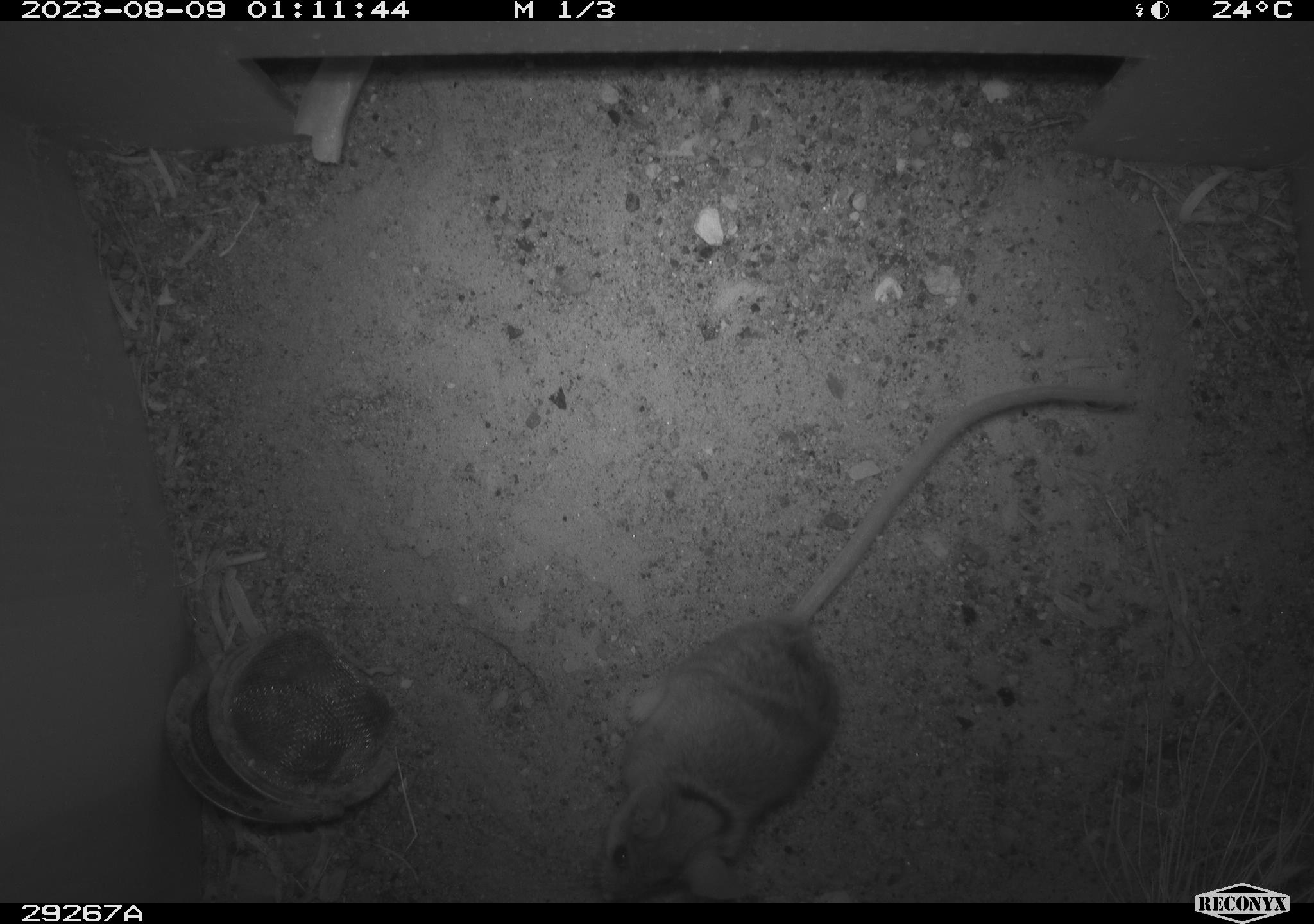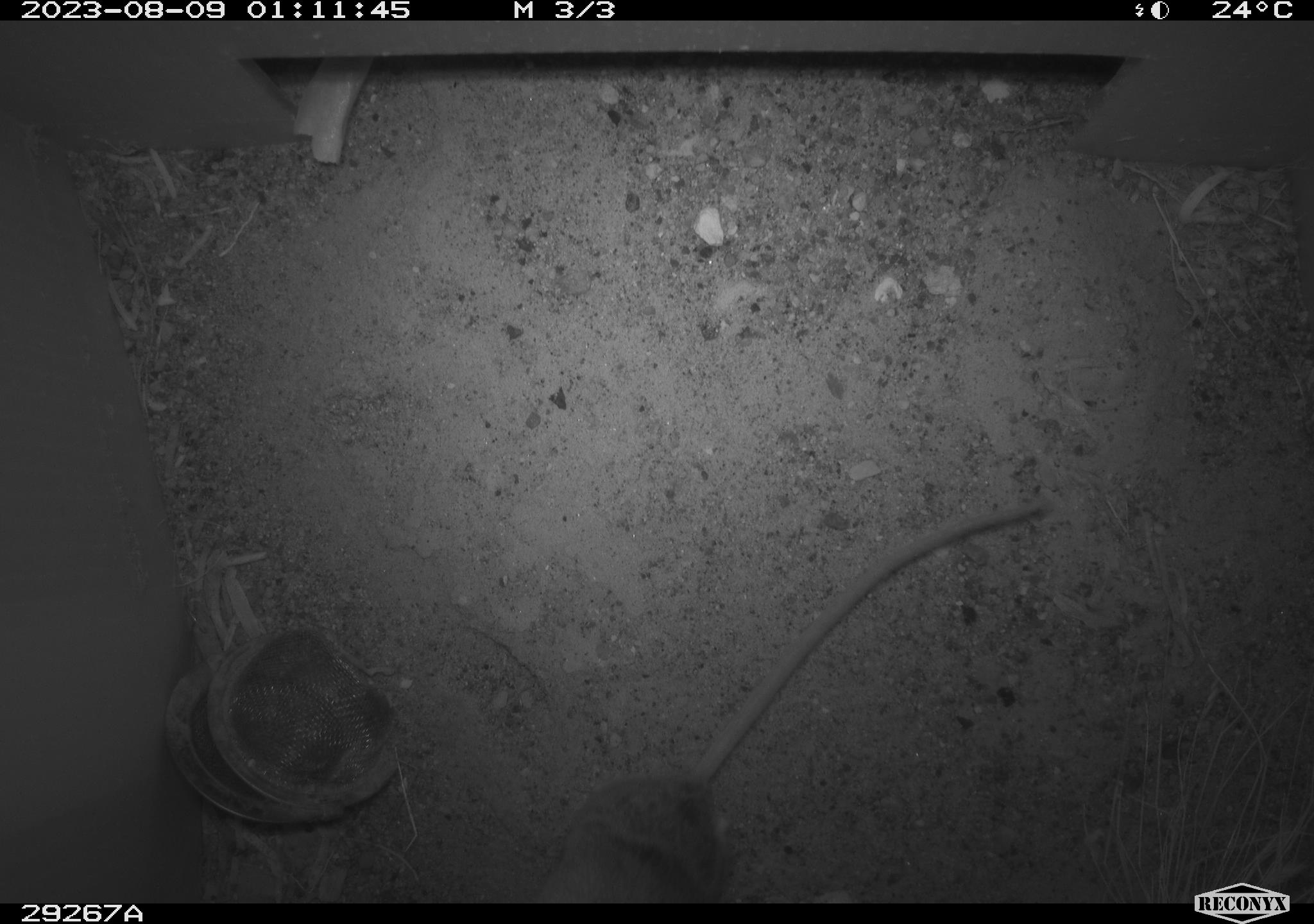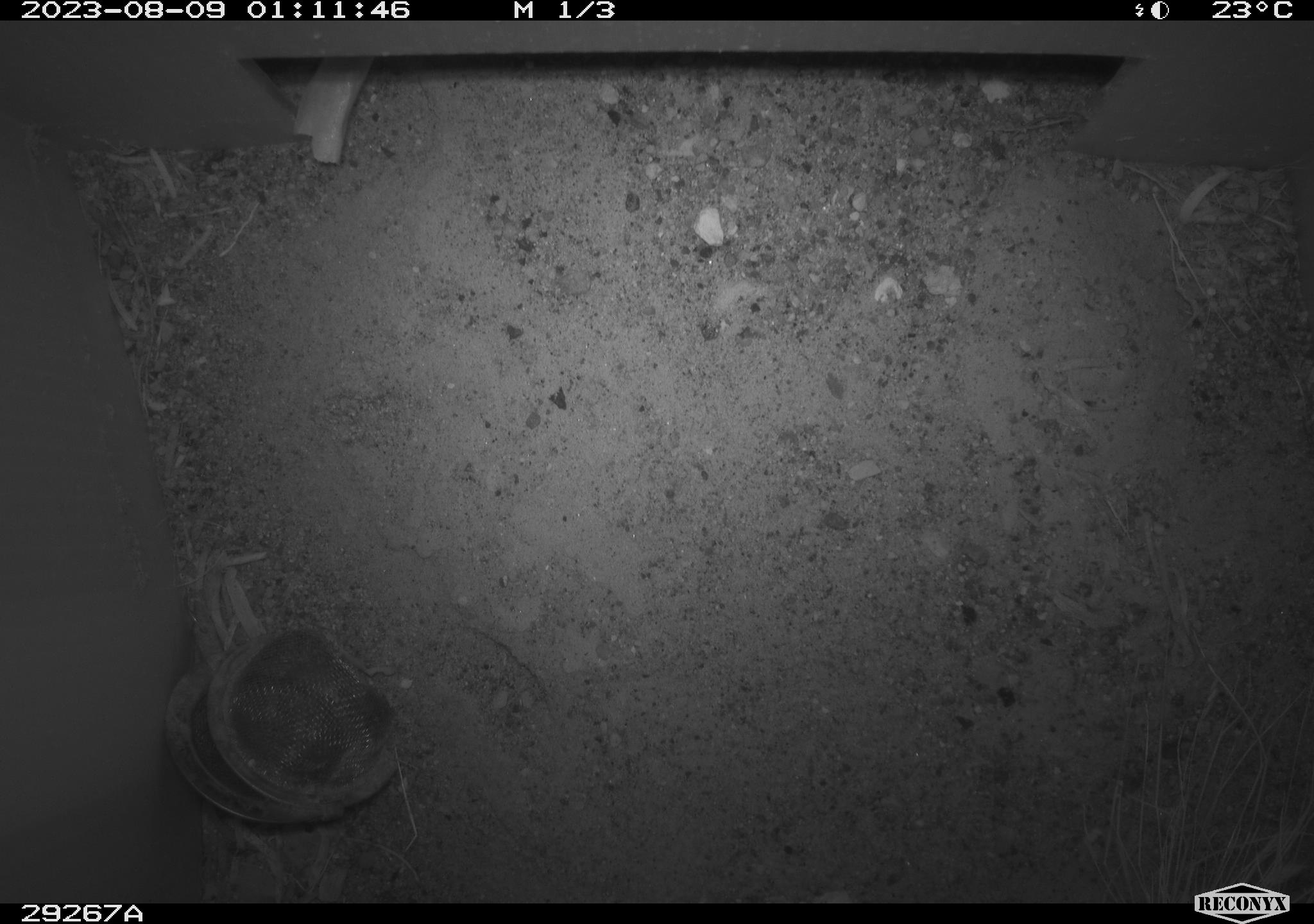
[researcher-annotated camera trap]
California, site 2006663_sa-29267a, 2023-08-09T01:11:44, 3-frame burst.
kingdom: Animalia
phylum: Chordata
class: Mammalia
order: Rodentia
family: Cricetidae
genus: Peromyscus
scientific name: Peromyscus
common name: deer mice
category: peromyscus species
Peromyscus species (deer mice) (Peromyscus).